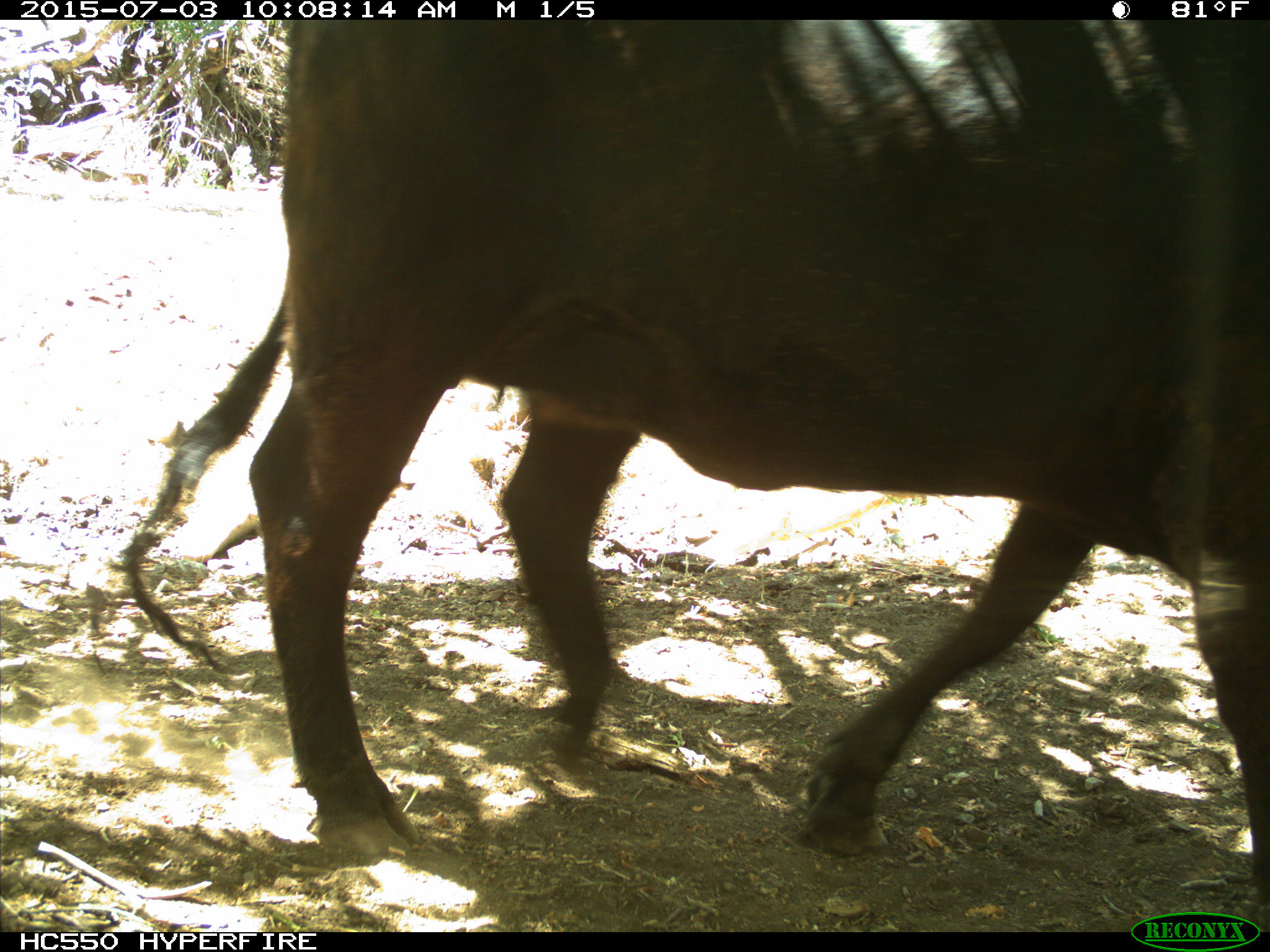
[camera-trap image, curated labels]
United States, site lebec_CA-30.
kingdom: Animalia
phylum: Chordata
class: Mammalia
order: Artiodactyla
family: Bovidae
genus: Bos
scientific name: Bos taurus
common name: domestic cow